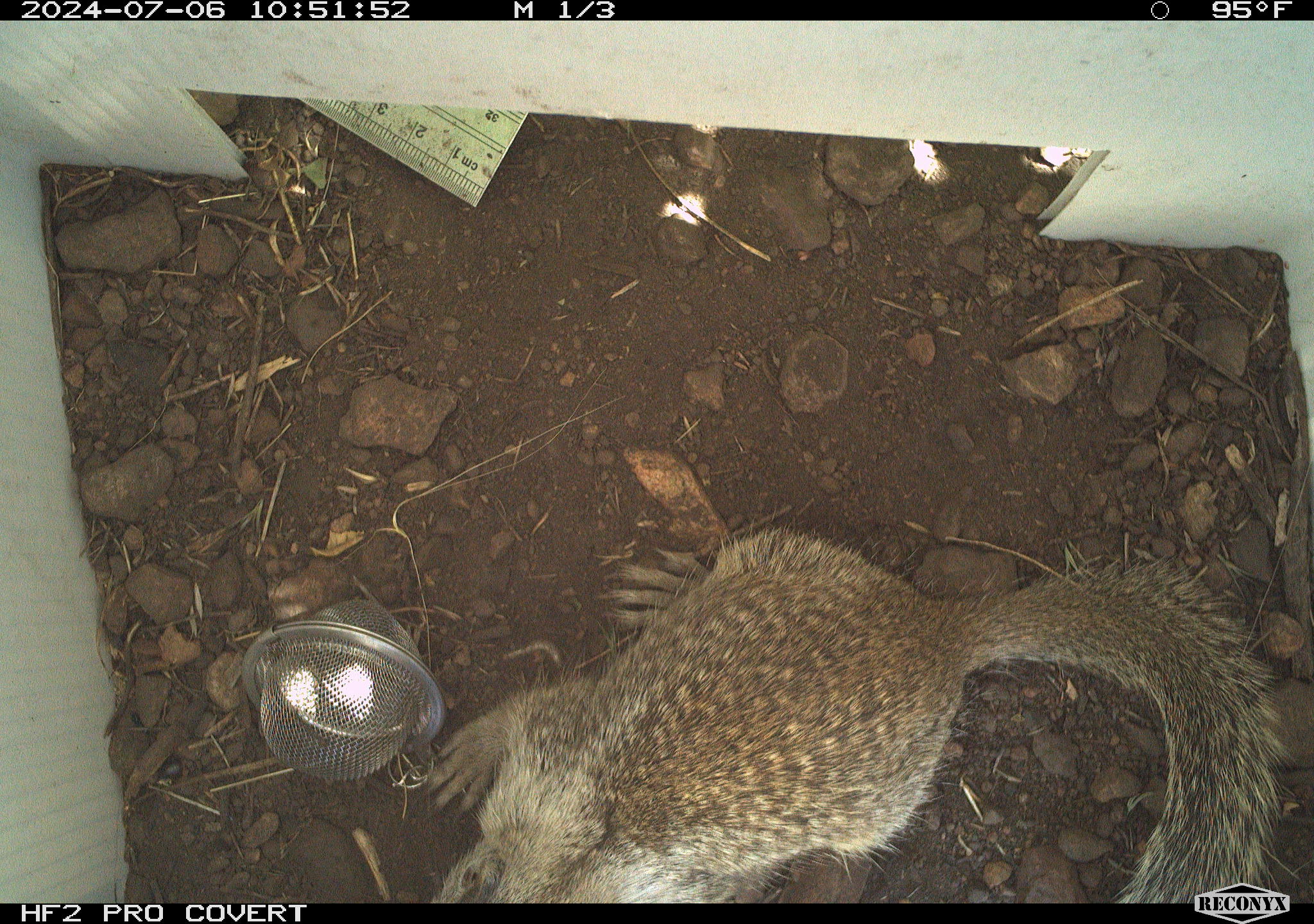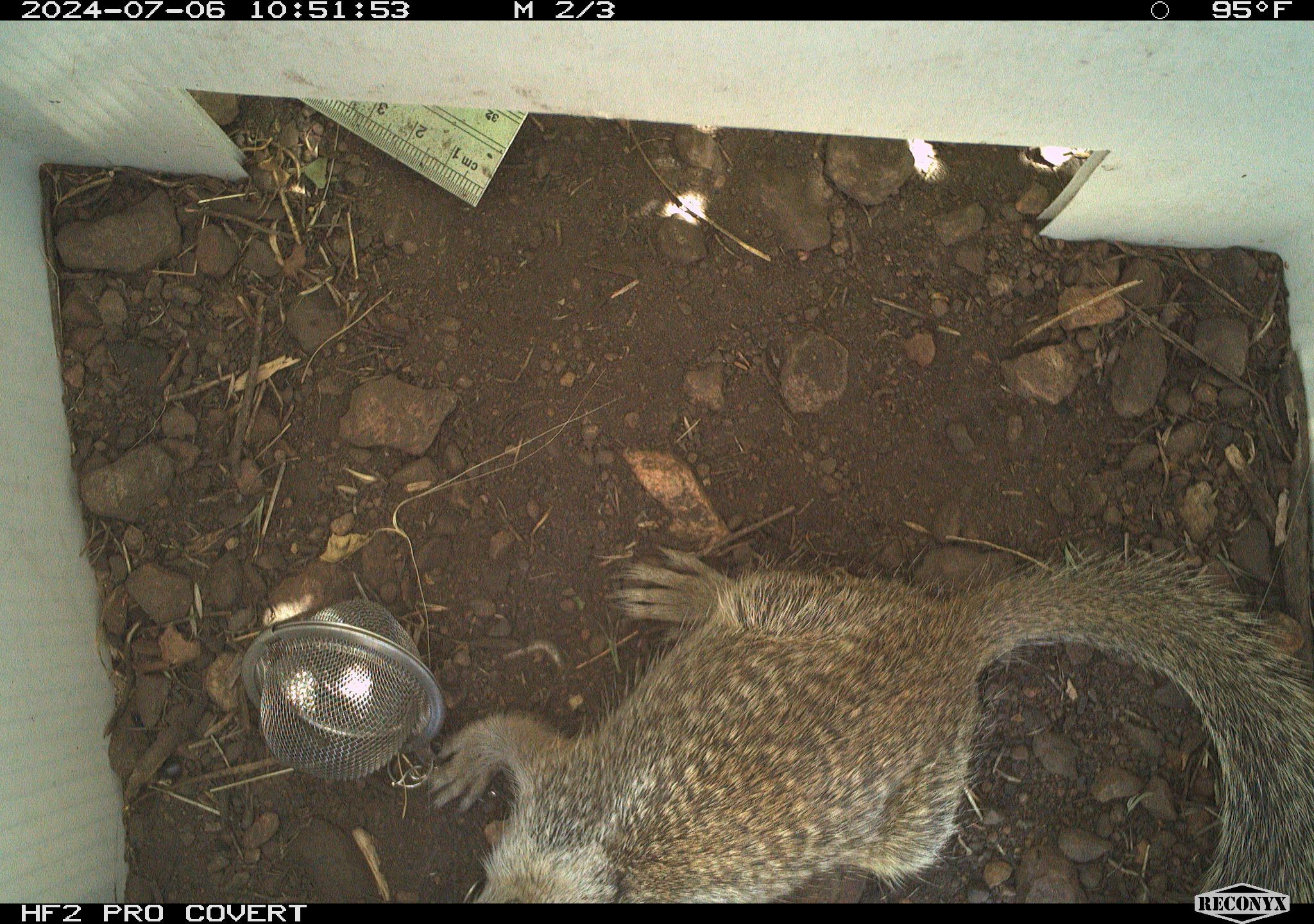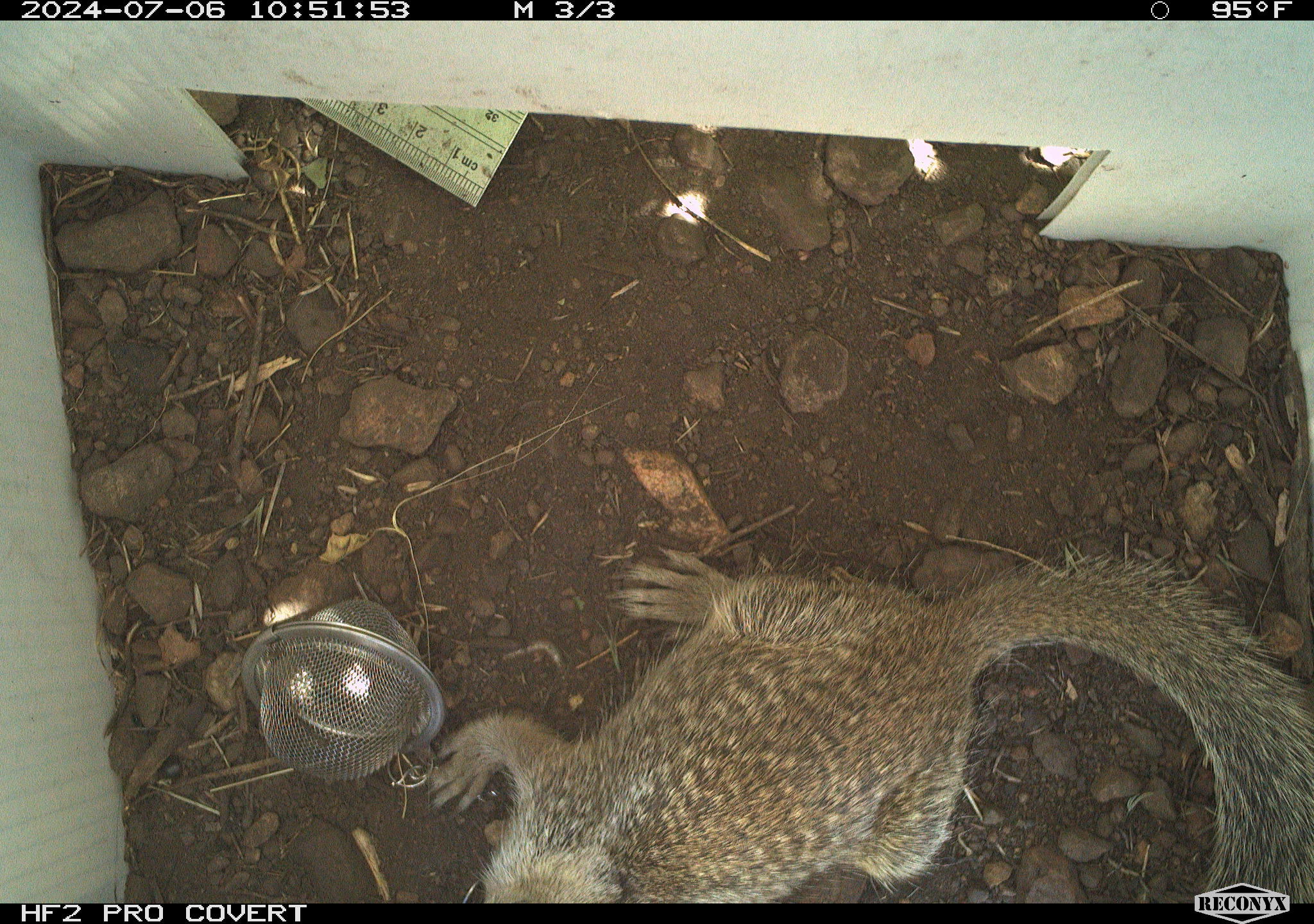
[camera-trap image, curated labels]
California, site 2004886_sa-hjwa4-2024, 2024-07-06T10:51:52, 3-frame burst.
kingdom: Animalia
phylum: Chordata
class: Mammalia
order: Rodentia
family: Sciuridae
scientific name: Sciuridae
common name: squirrels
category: sciuridae family